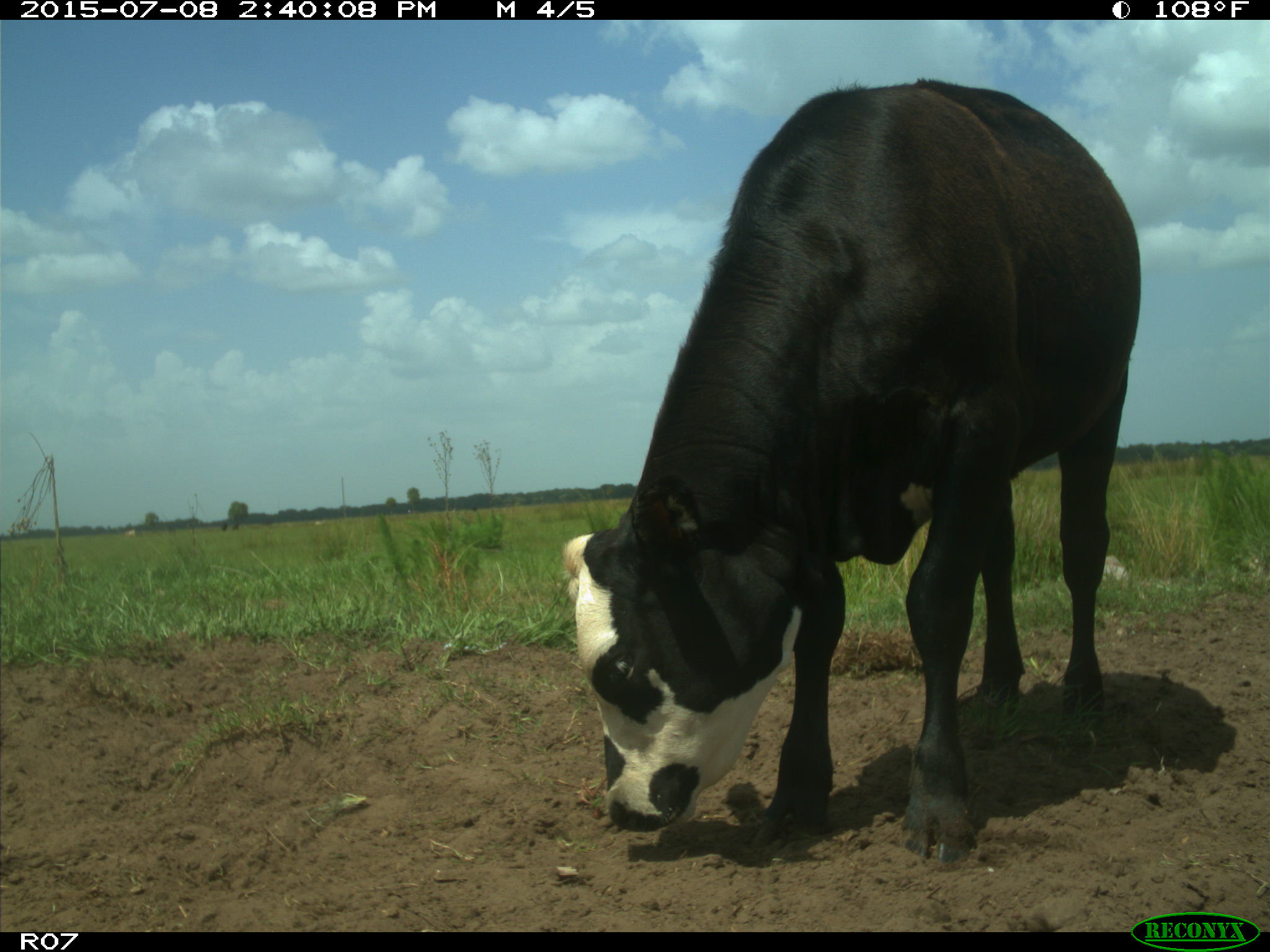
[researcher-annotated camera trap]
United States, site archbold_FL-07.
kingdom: Animalia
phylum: Chordata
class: Mammalia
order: Artiodactyla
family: Bovidae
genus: Bos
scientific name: Bos taurus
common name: domestic cow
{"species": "Bos taurus (domestic cow)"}